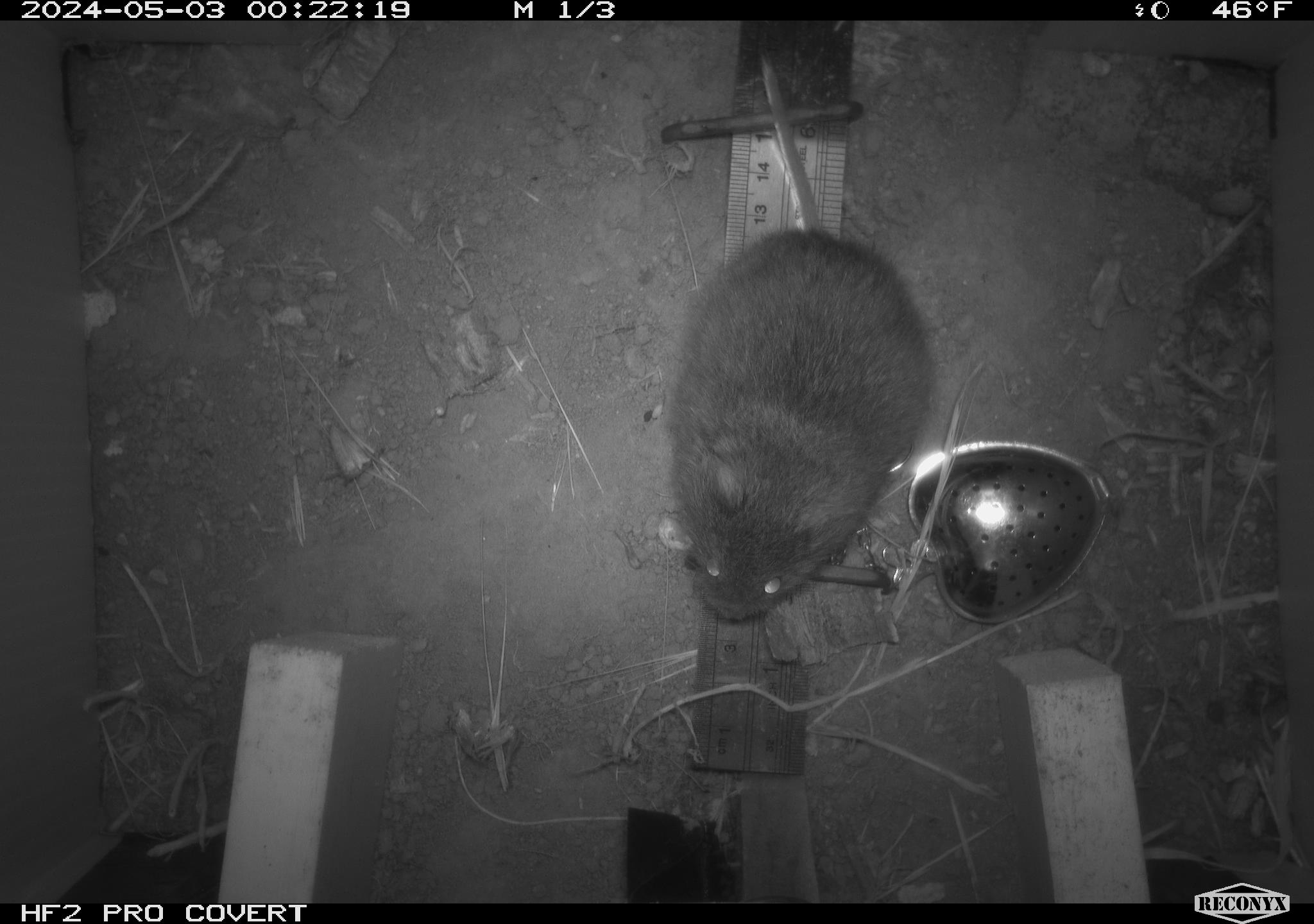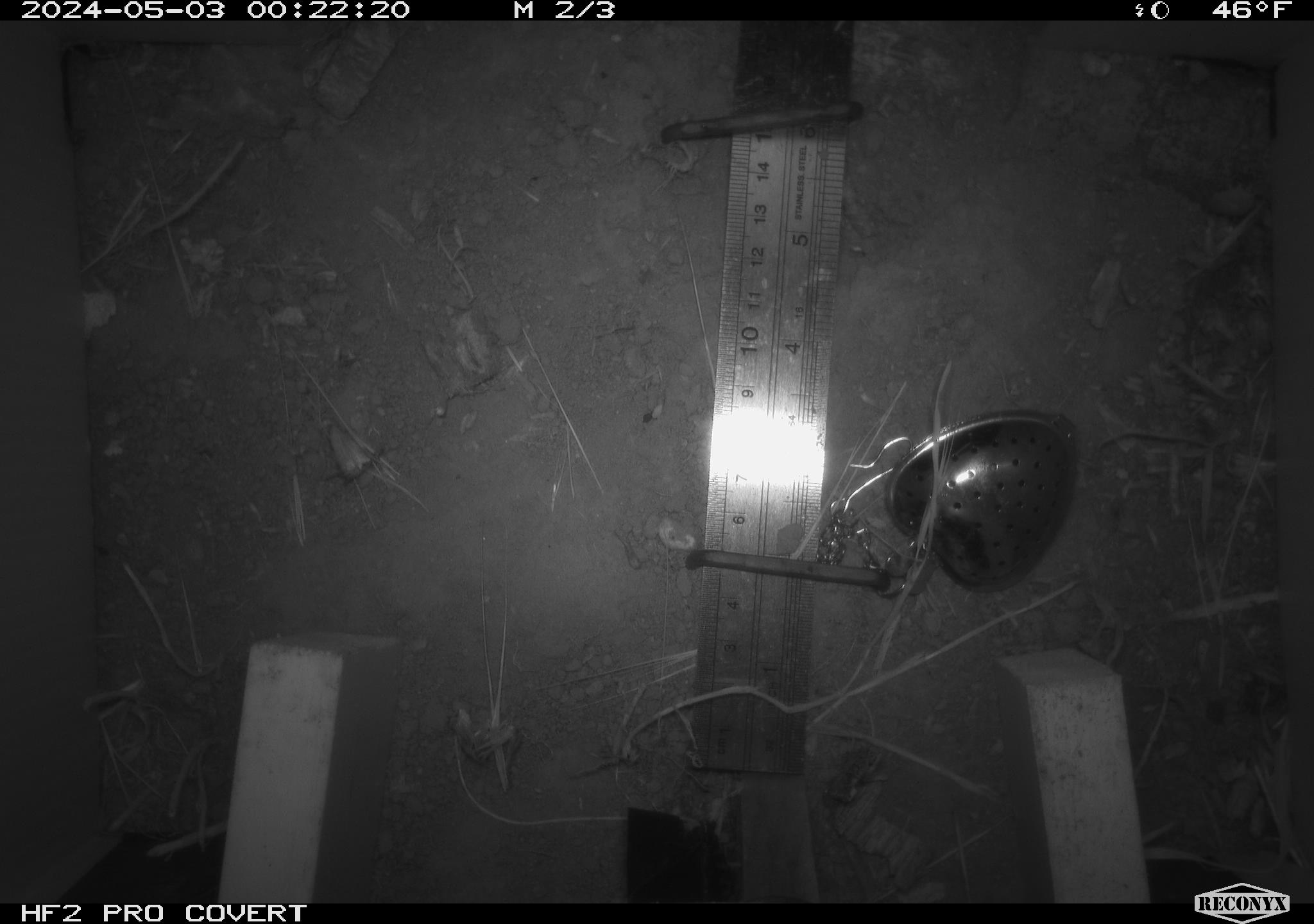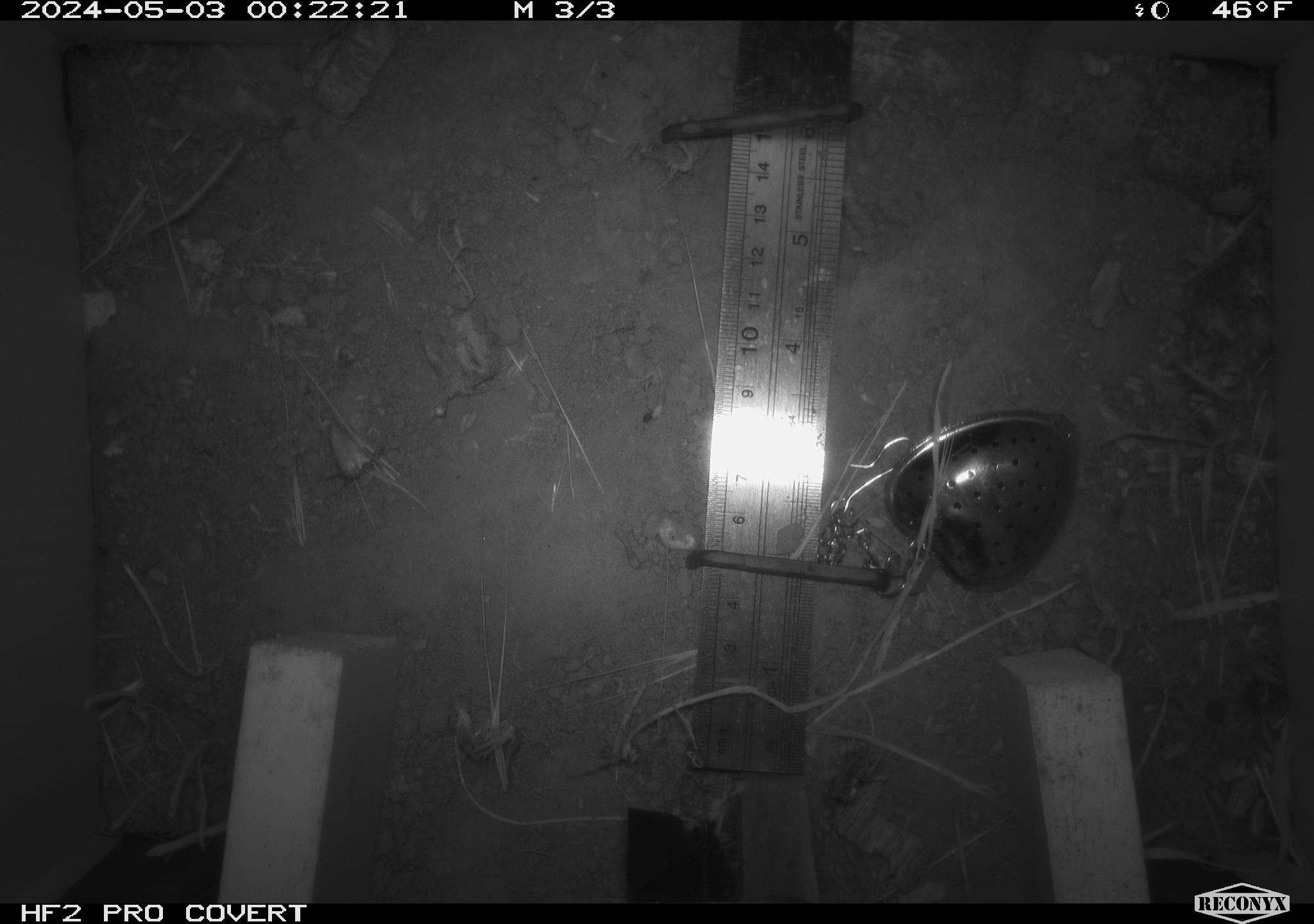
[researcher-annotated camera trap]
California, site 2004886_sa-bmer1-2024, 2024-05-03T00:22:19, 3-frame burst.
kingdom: Animalia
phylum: Chordata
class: Mammalia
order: Rodentia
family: Cricetidae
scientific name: Arvicolinae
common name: voles, lemmings, and muskrats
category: arvicolinae subfamily